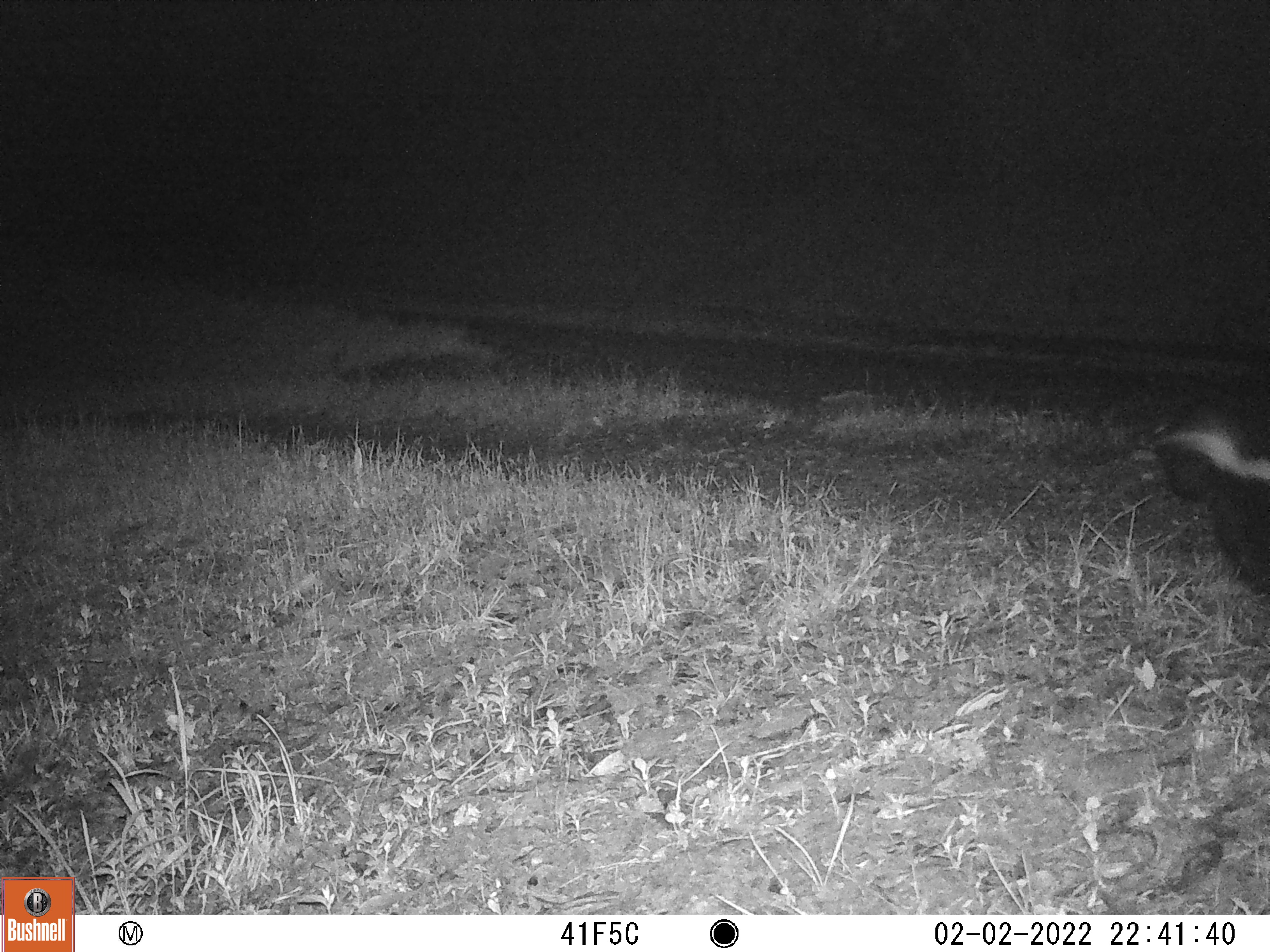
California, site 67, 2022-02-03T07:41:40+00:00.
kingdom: Animalia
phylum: Chordata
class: Mammalia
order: Carnivora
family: Mephitidae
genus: Mephitis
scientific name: Mephitis mephitis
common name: striped skunk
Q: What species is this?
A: Striped skunk (Mephitis mephitis).